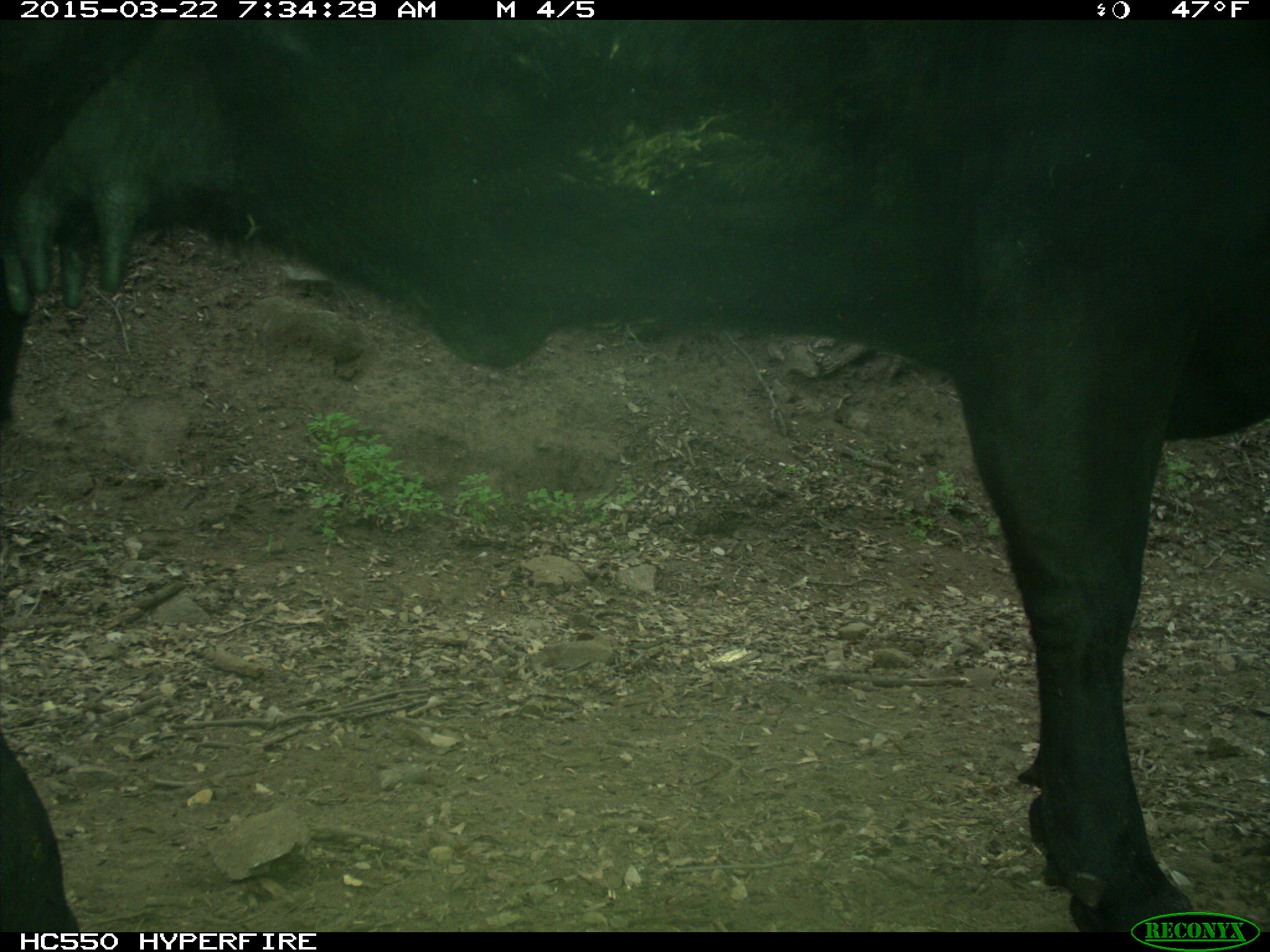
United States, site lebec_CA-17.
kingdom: Animalia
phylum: Chordata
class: Mammalia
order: Artiodactyla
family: Bovidae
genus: Bos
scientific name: Bos taurus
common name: domestic cow